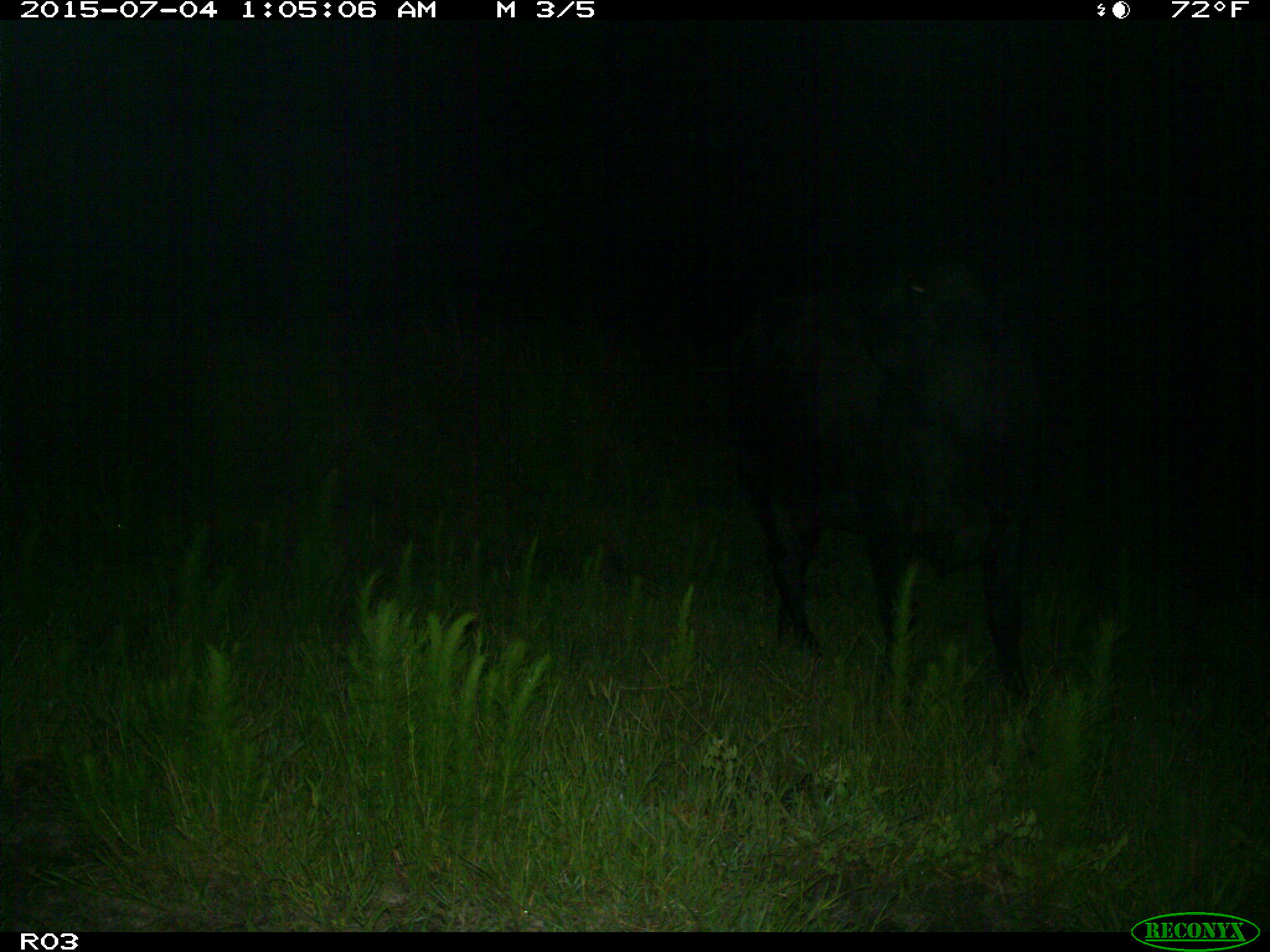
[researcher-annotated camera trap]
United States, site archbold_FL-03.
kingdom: Animalia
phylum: Chordata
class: Mammalia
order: Artiodactyla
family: Bovidae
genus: Bos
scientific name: Bos taurus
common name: domestic cow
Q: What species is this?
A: Bos taurus (domestic cow).